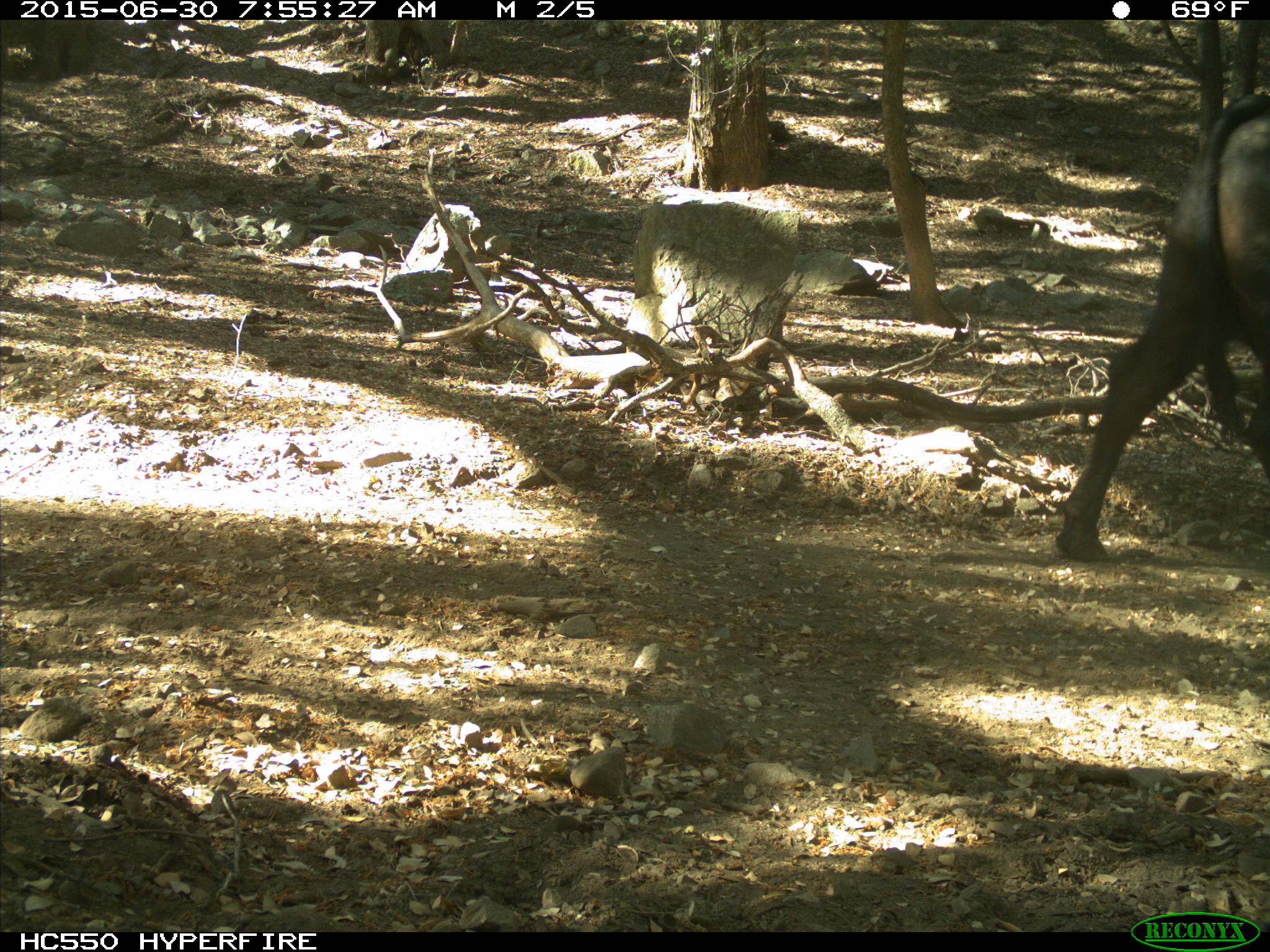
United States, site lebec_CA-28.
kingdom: Animalia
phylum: Chordata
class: Mammalia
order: Artiodactyla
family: Bovidae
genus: Bos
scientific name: Bos taurus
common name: domestic cow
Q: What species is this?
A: Bos taurus (domestic cow).